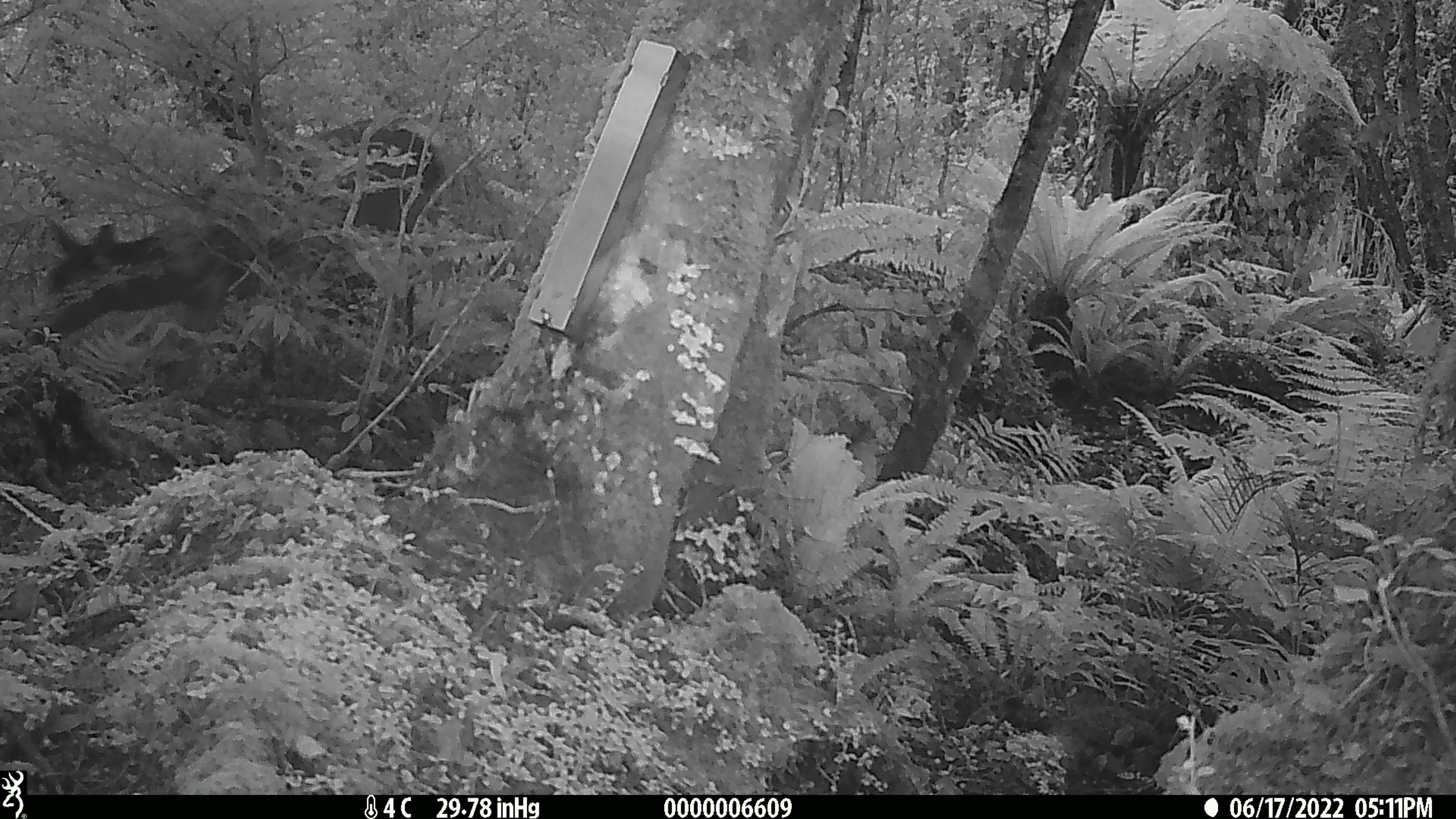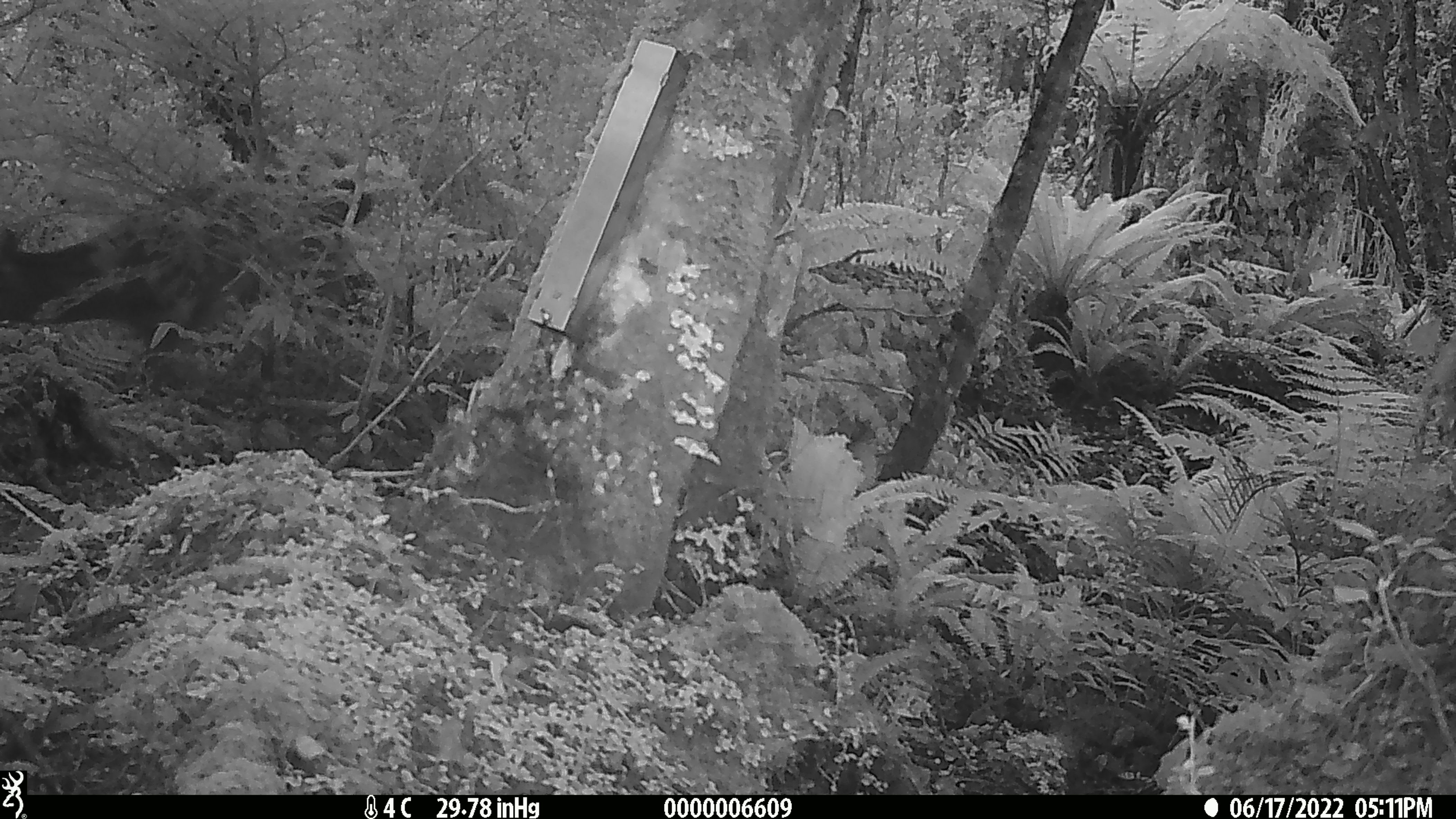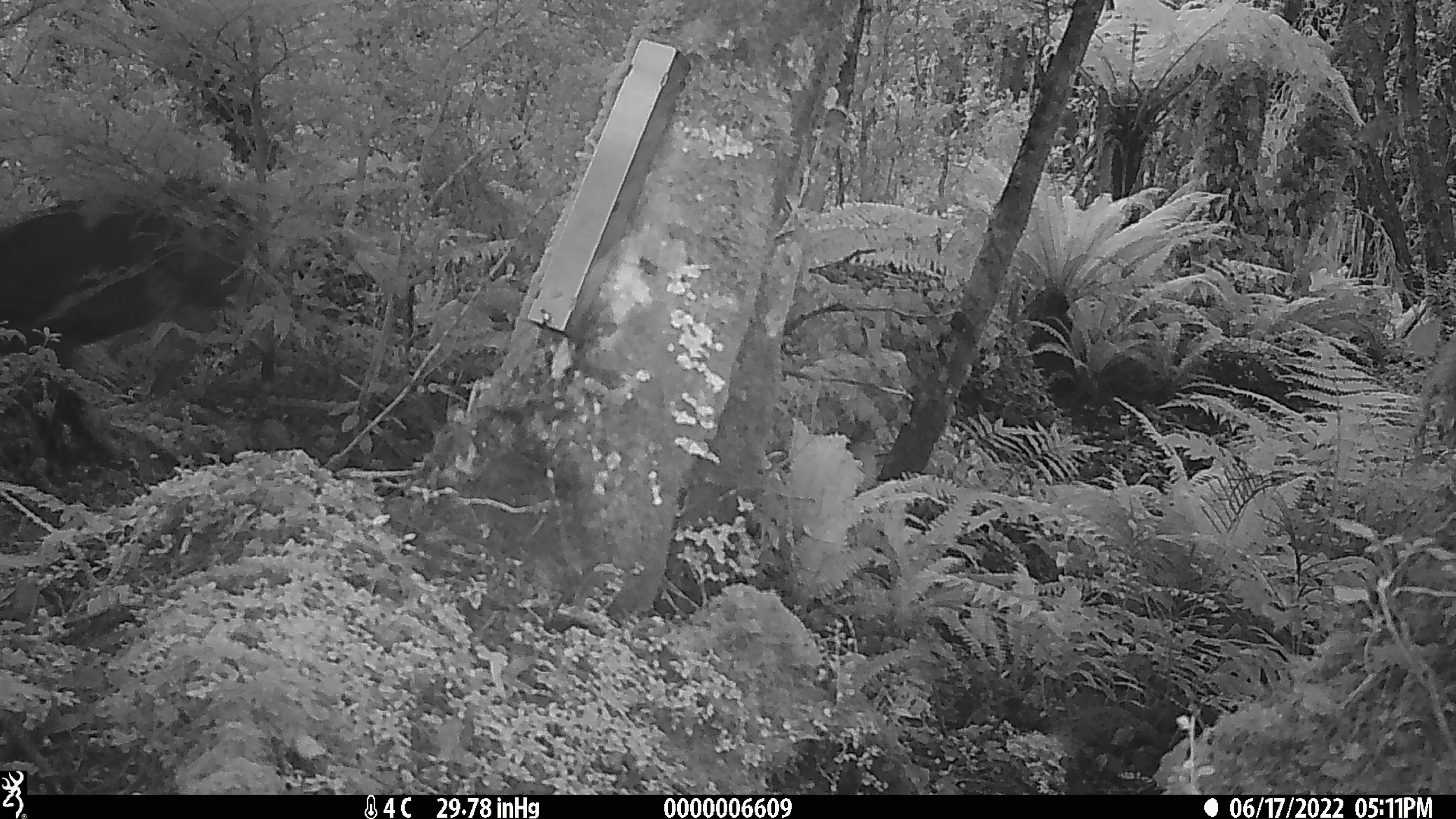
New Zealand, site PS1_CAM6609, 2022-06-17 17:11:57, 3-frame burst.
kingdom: Animalia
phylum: Chordata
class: Mammalia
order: Artiodactyla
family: Cervidae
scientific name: Cervidae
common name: deer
Deer (Cervidae).